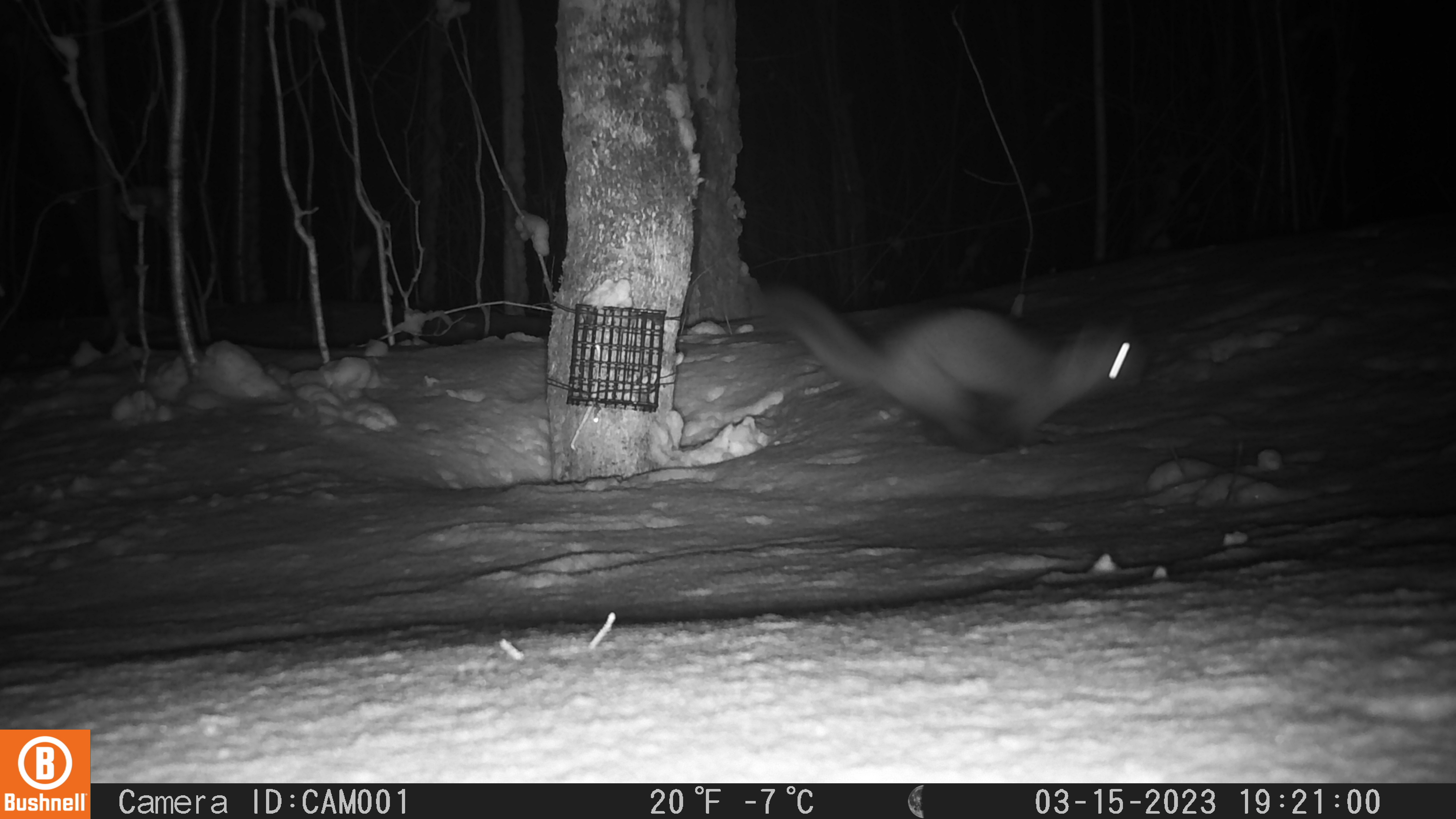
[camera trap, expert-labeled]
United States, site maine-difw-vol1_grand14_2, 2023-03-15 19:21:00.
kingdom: Animalia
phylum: Chordata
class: Mammalia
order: Carnivora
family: Mustelidae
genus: Martes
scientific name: Martes americana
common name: american marten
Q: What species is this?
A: American marten (Martes americana).